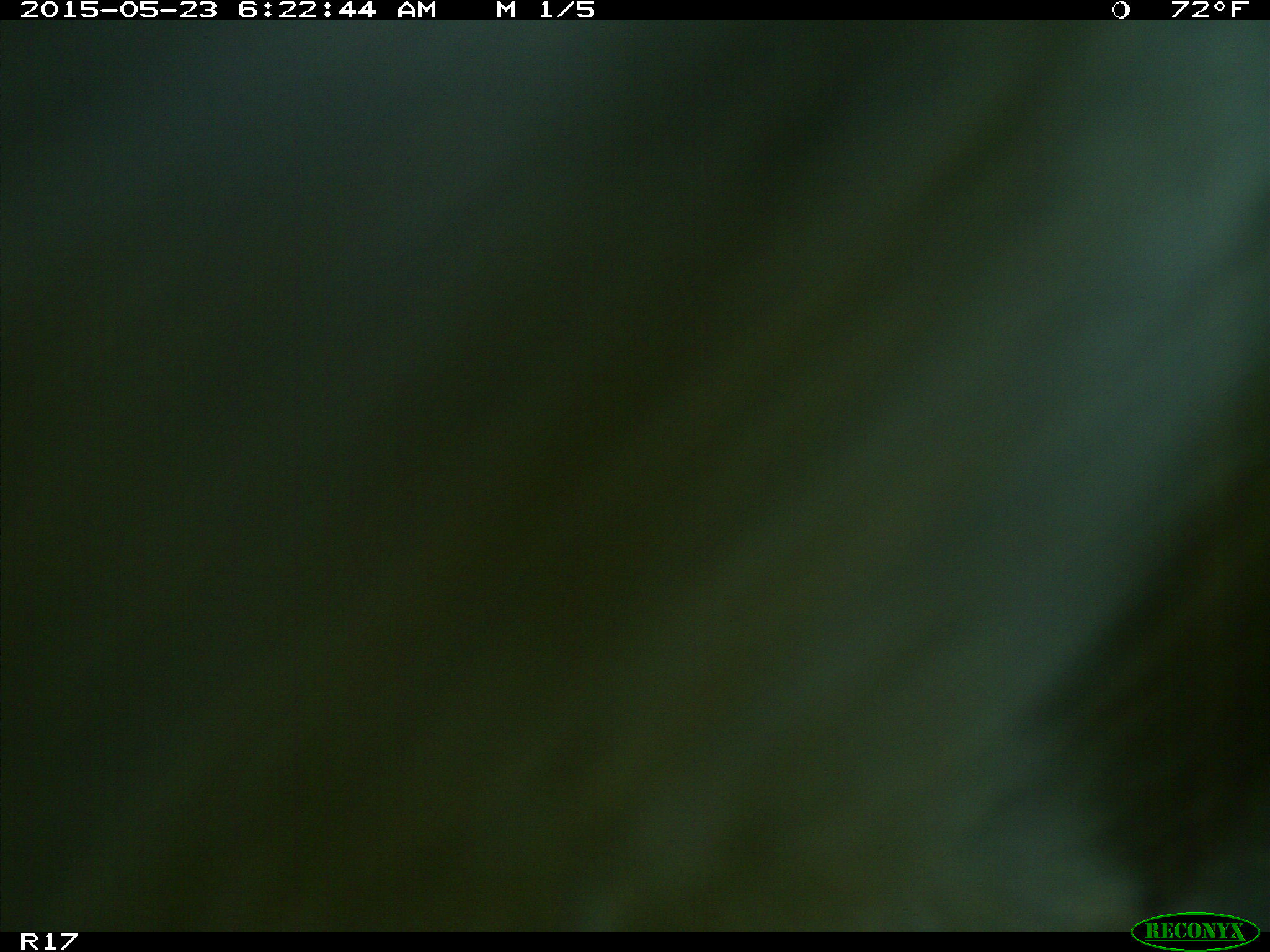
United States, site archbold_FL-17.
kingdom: Animalia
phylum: Chordata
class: Mammalia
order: Artiodactyla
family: Bovidae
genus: Bos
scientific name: Bos taurus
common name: domestic cow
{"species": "Bos taurus (domestic cow)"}